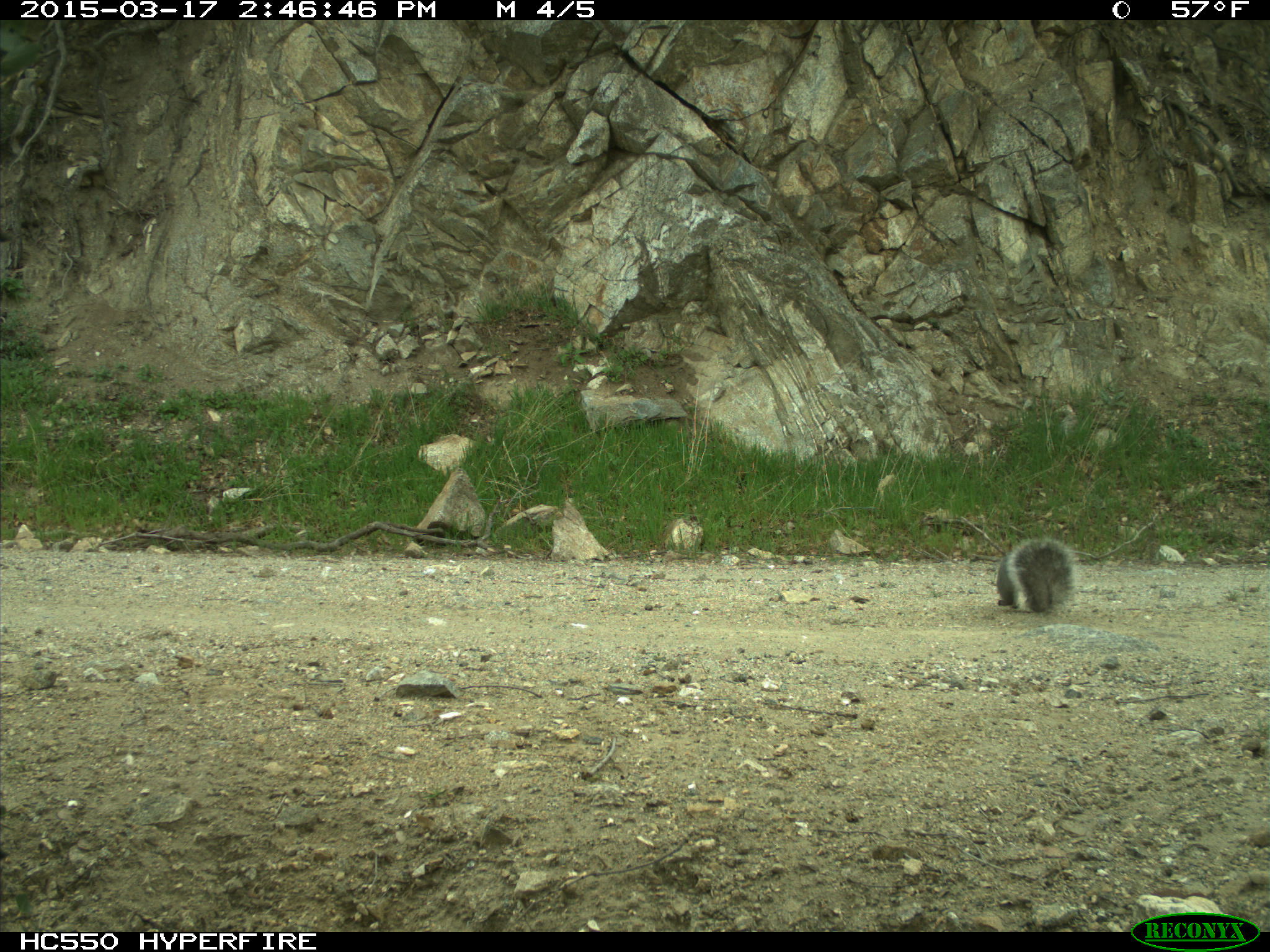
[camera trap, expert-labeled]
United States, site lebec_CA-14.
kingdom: Animalia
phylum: Chordata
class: Mammalia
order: Rodentia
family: Sciuridae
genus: Sciurus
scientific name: Sciurus carolinensis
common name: eastern gray squirrel